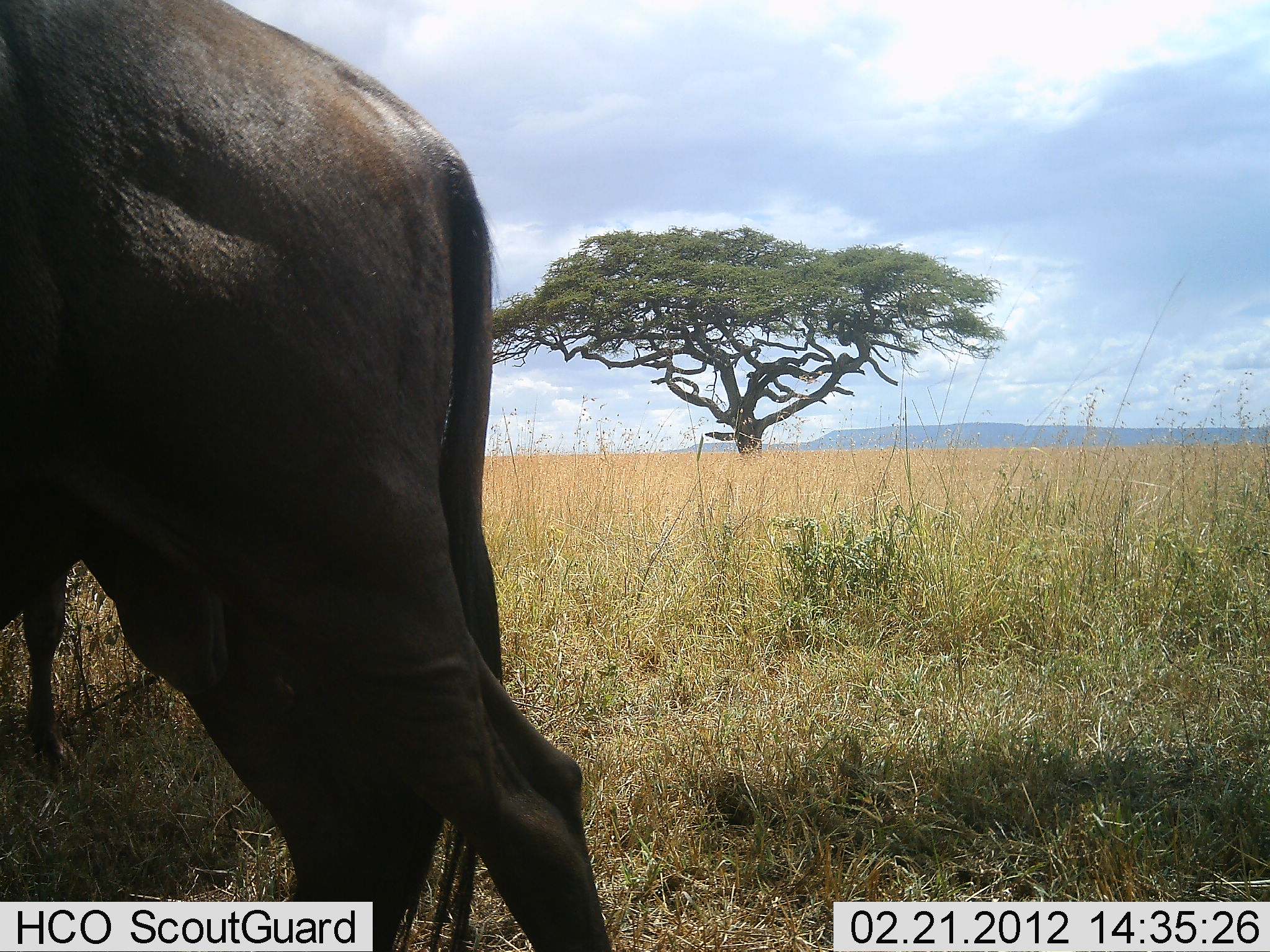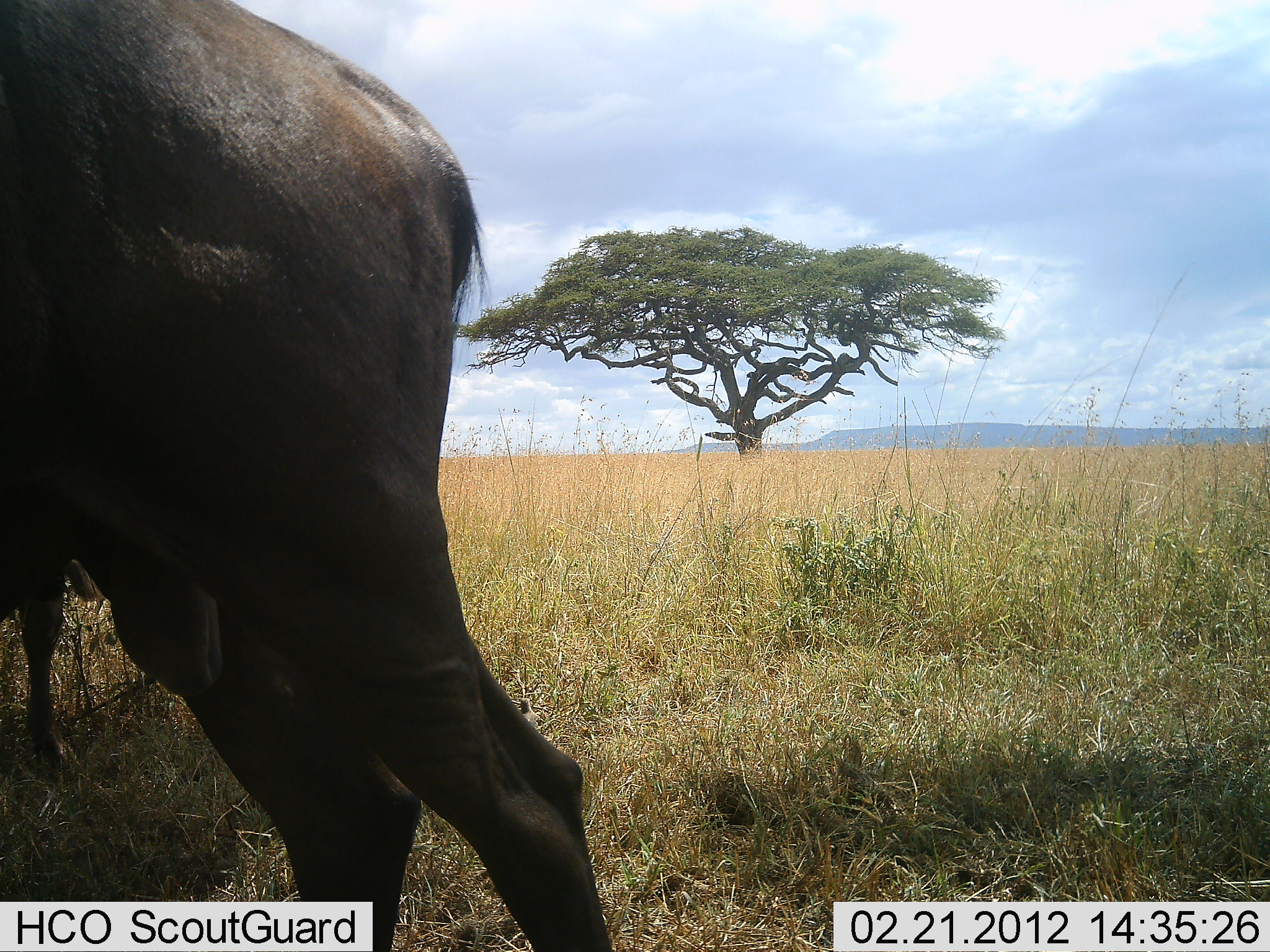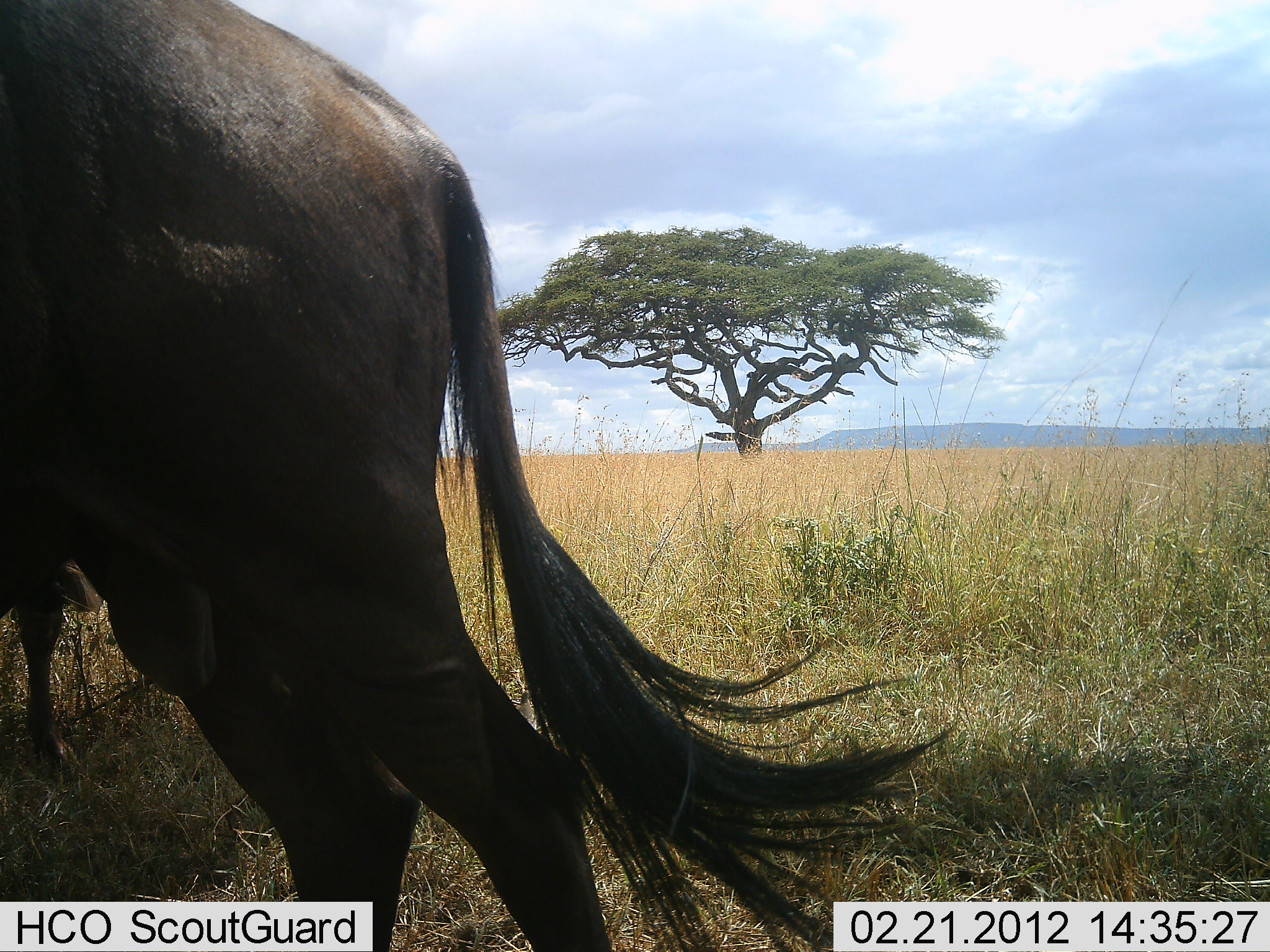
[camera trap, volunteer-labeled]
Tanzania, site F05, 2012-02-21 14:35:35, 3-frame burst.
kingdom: Animalia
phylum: Chordata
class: Mammalia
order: Artiodactyla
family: Bovidae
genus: Connochaetes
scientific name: Connochaetes taurinus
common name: blue wildebeest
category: wildebeest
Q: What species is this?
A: Wildebeest (blue wildebeest) (Connochaetes taurinus).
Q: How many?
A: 1.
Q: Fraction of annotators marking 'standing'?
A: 88%.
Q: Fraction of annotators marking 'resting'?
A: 6%.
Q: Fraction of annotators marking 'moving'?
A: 0%.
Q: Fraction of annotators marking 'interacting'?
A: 0%.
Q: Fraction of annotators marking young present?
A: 0%.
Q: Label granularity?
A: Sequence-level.